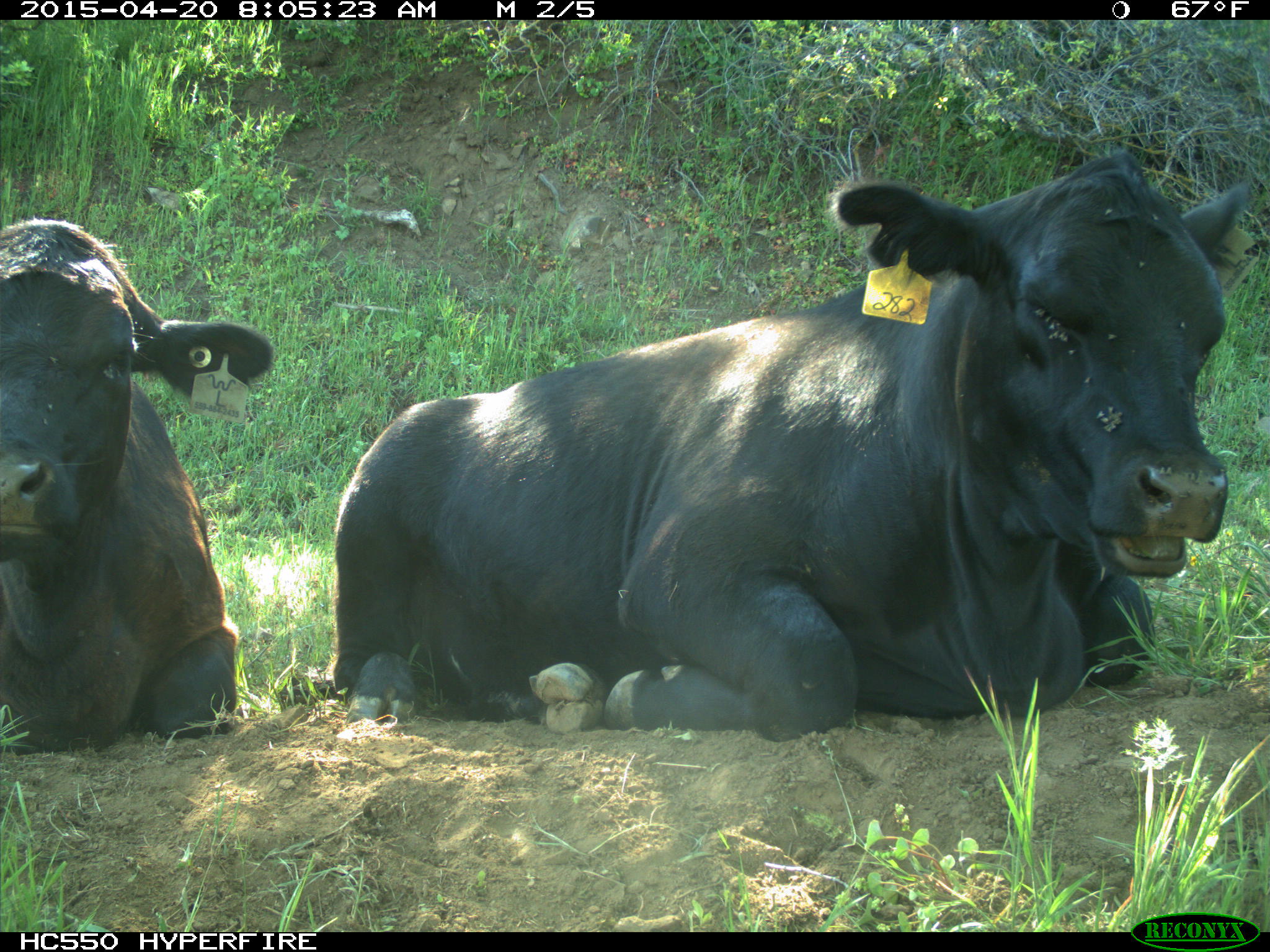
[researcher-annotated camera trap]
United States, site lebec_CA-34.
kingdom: Animalia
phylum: Chordata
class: Mammalia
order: Artiodactyla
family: Bovidae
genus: Bos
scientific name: Bos taurus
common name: domestic cow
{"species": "Bos taurus (domestic cow)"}